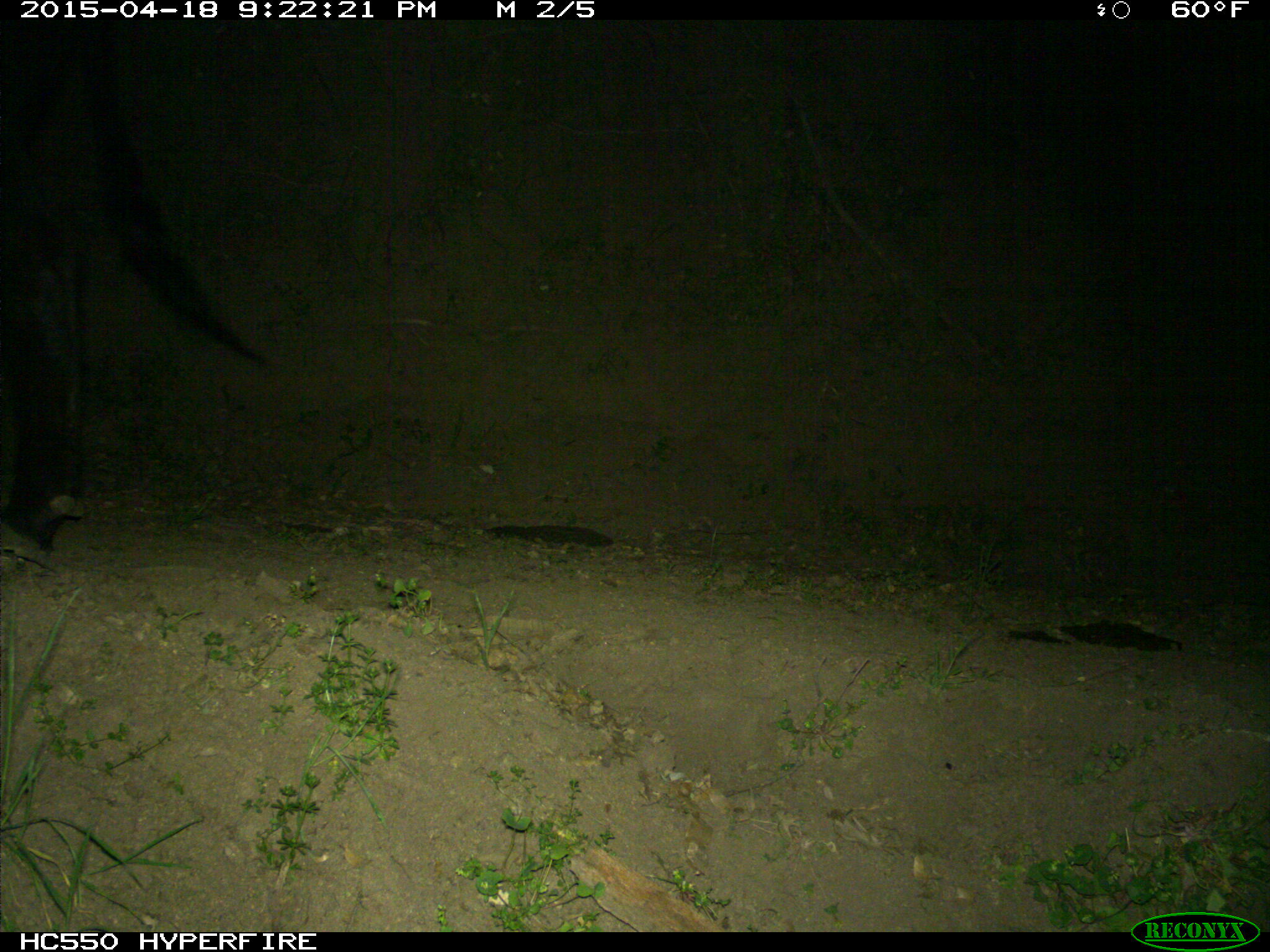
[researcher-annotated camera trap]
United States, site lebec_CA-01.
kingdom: Animalia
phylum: Chordata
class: Mammalia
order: Artiodactyla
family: Bovidae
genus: Bos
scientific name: Bos taurus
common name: domestic cow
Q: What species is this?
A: Bos taurus (domestic cow).